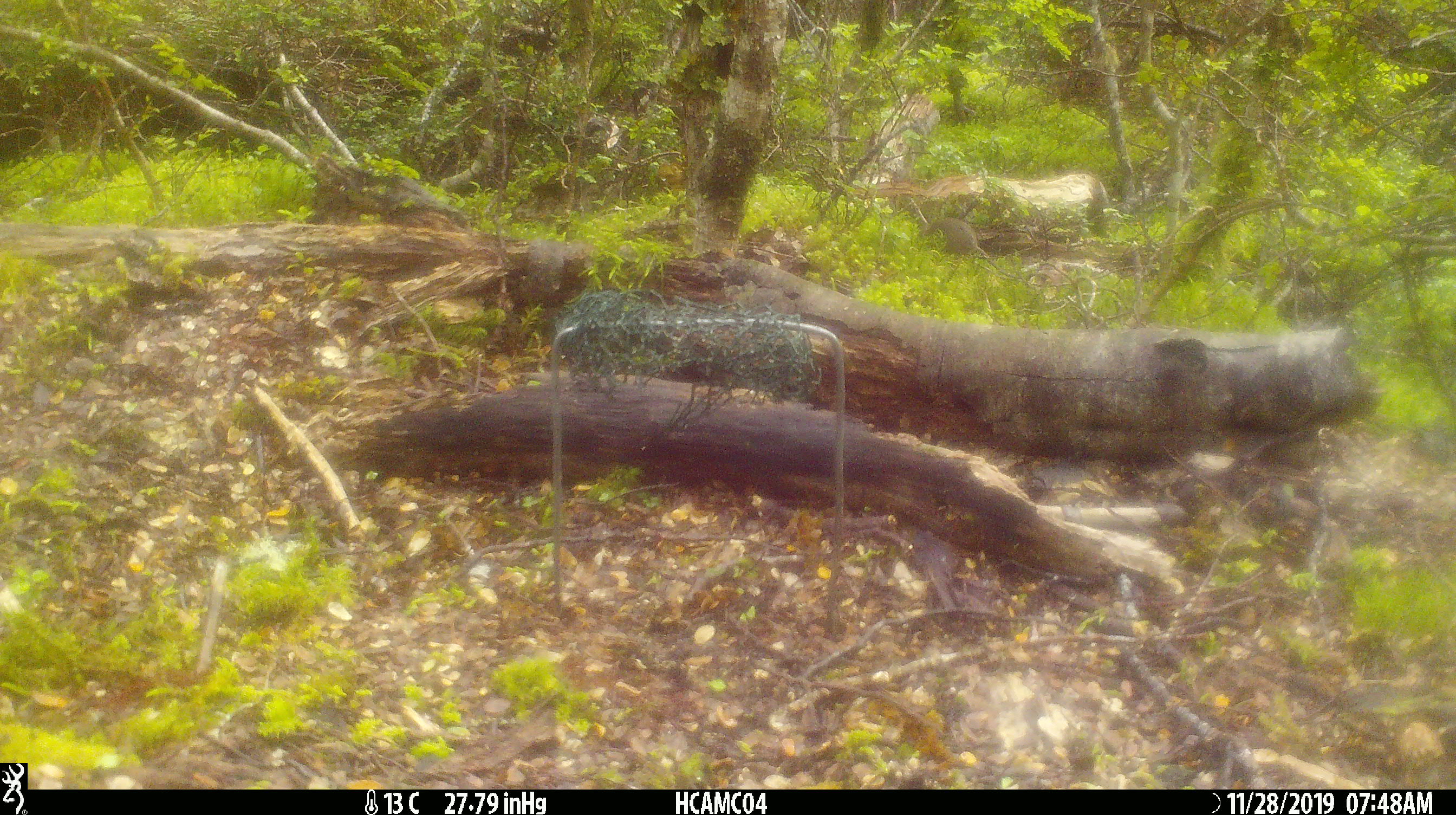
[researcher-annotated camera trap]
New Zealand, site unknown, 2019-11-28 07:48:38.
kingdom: Animalia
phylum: Chordata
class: Mammalia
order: Rodentia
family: Muridae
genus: Mus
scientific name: Mus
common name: mouse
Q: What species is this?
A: Mouse (Mus).